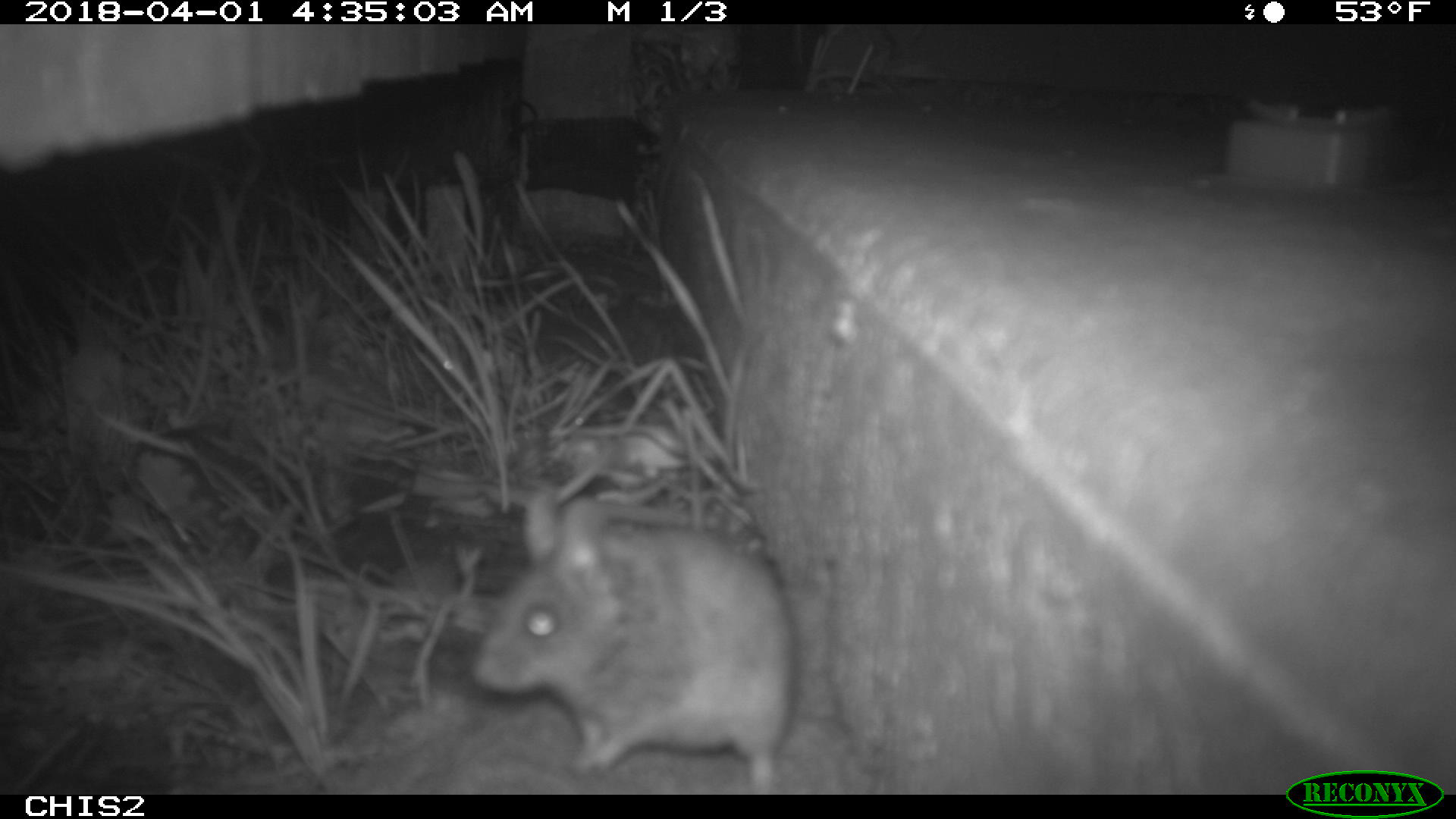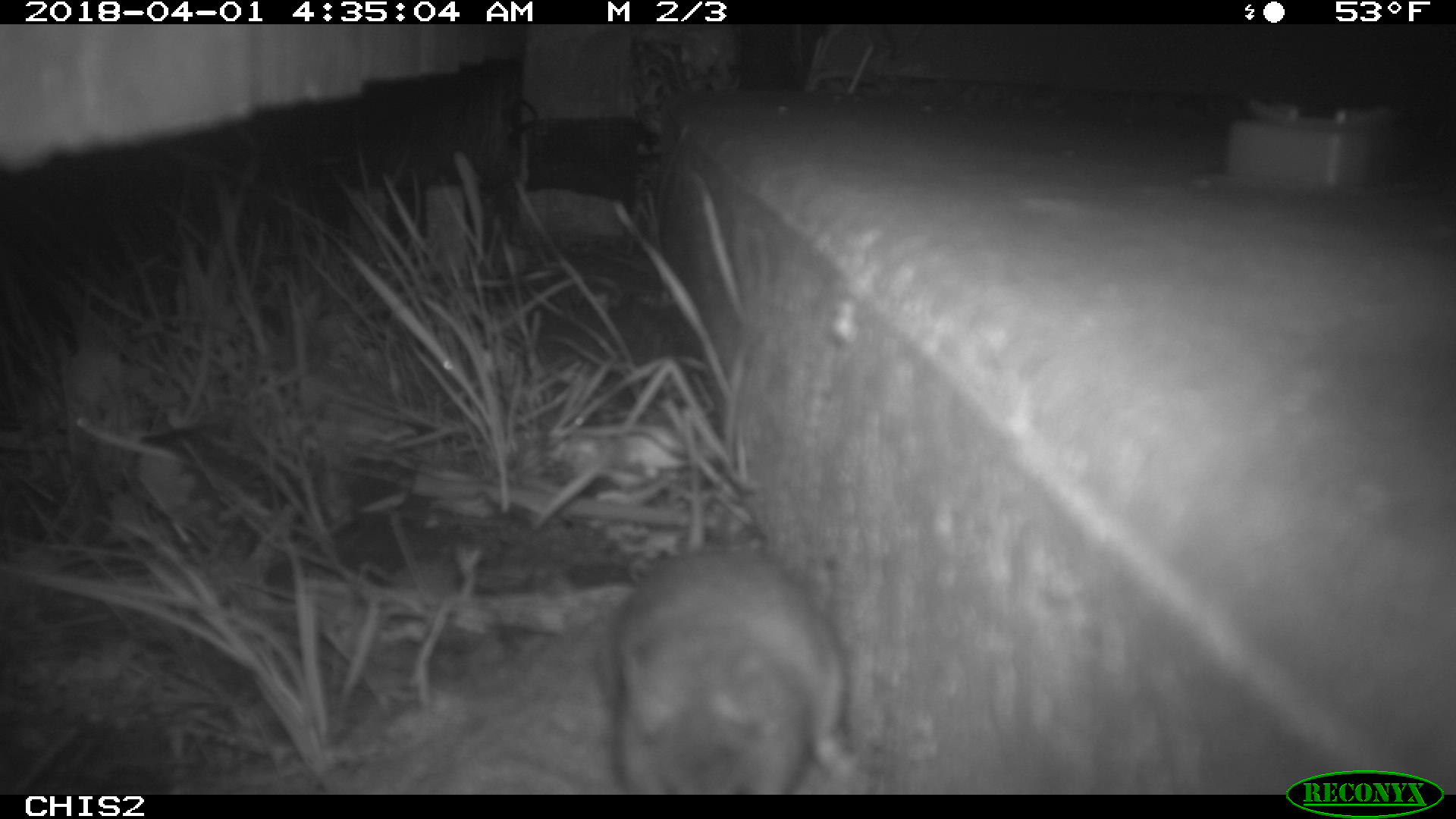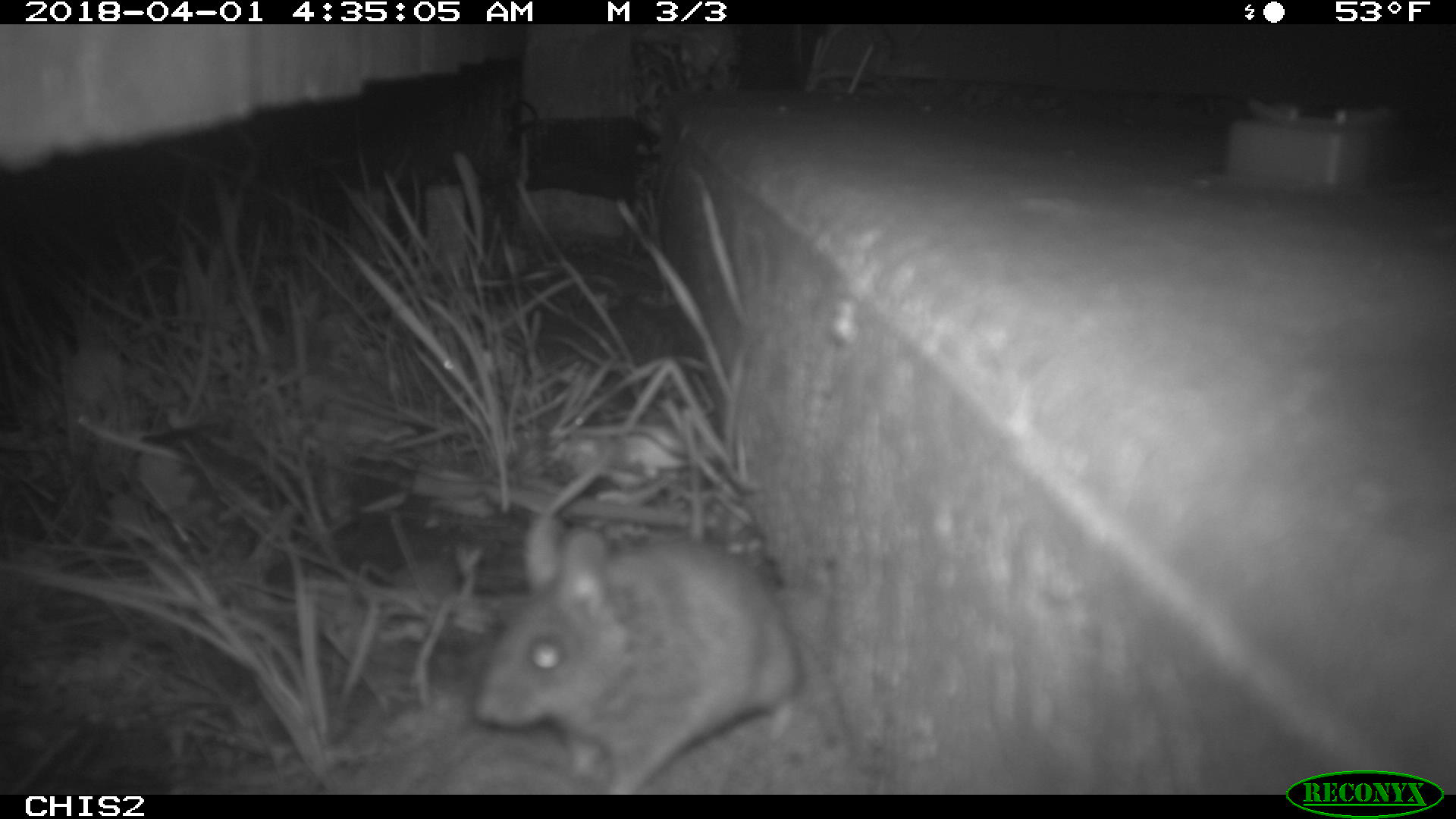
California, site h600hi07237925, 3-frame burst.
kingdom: Animalia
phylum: Chordata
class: Mammalia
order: Rodentia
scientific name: Rodentia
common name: rodent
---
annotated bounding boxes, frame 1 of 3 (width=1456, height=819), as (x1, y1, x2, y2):
rodent: (470, 488, 801, 793)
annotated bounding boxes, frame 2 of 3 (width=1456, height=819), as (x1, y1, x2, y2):
rodent: (602, 531, 870, 796)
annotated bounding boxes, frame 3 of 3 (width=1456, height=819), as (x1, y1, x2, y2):
rodent: (476, 516, 802, 795)